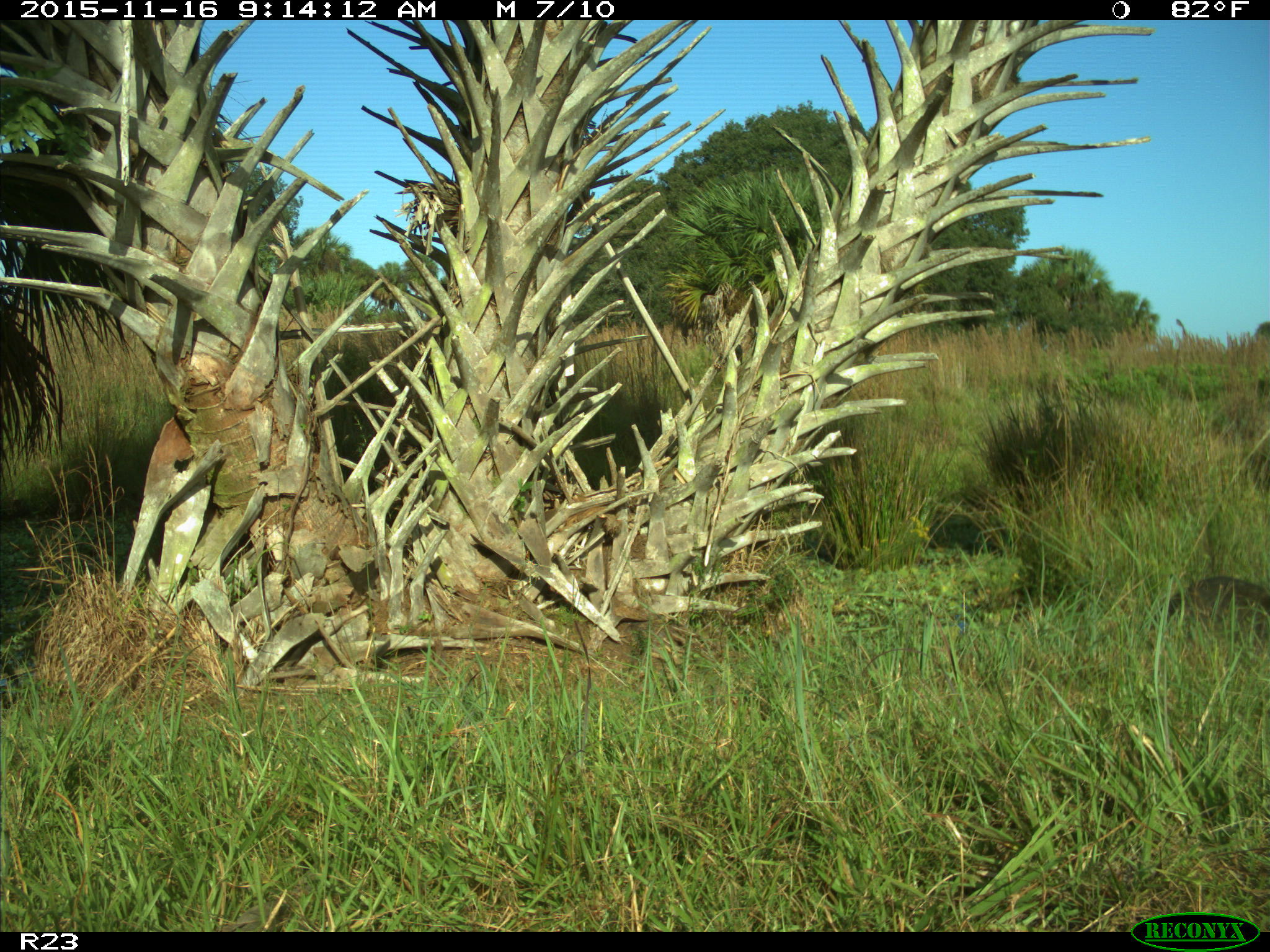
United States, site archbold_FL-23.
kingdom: Animalia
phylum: Chordata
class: Mammalia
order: Carnivora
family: Procyonidae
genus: Procyon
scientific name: Procyon lotor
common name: common raccoon